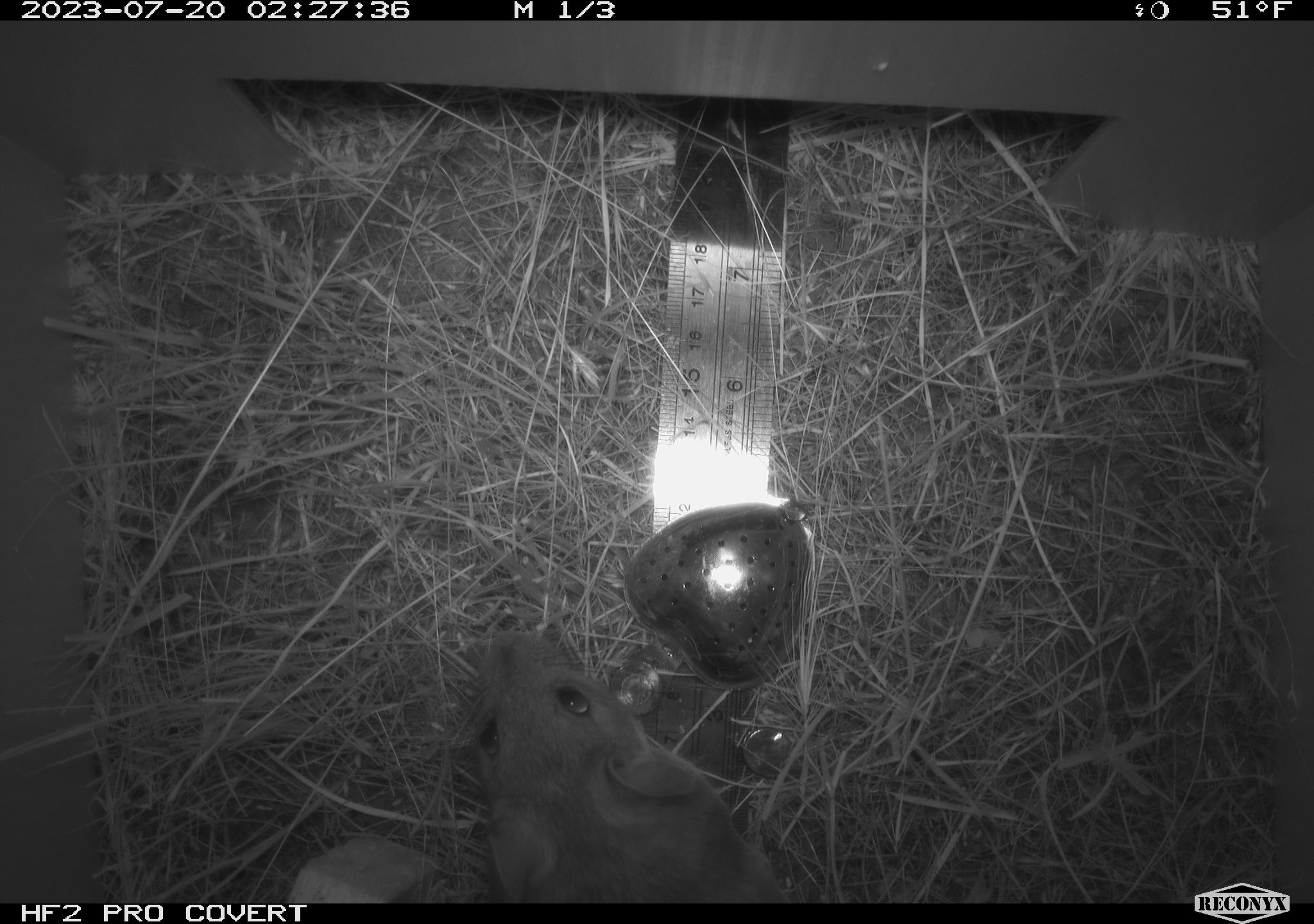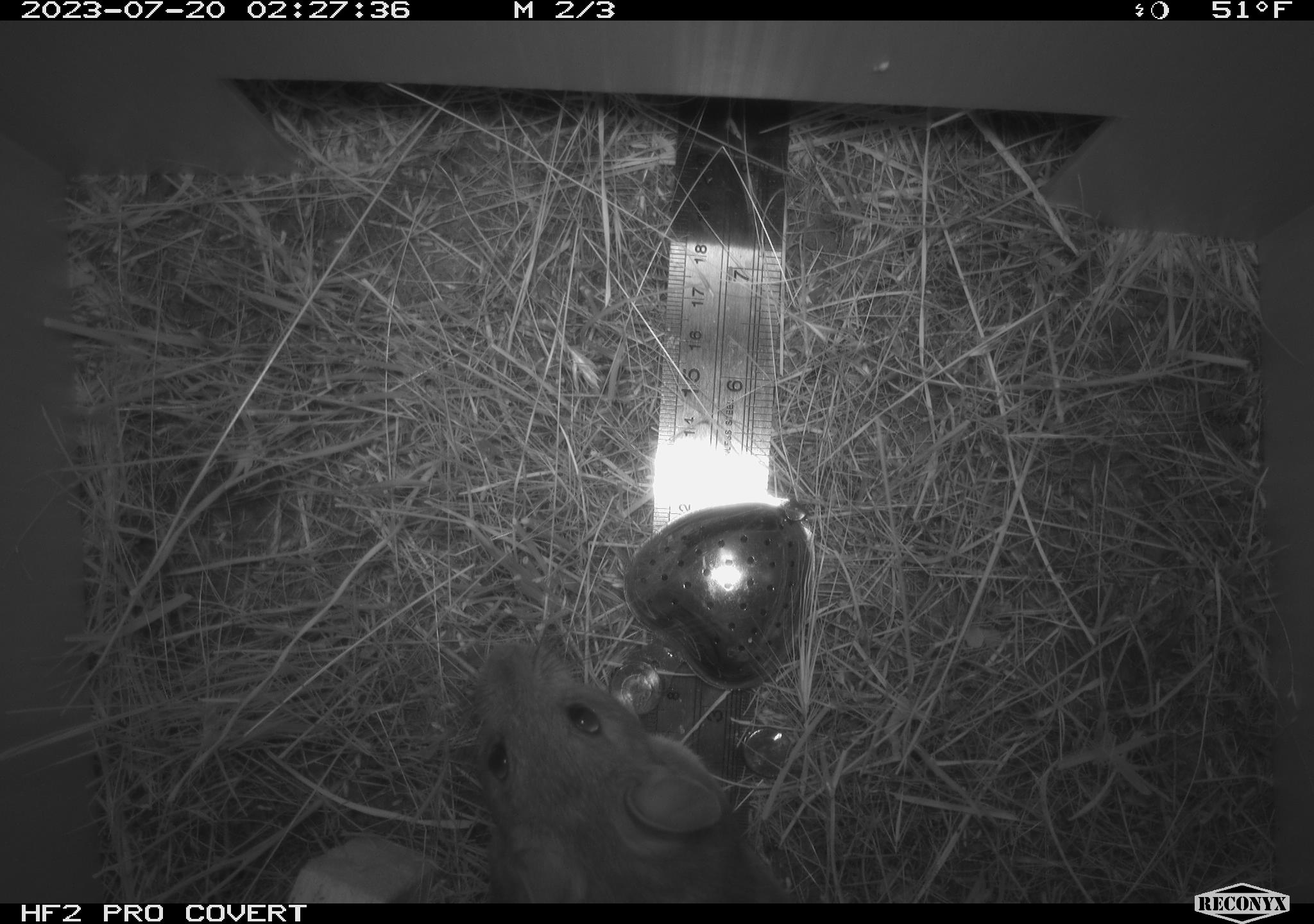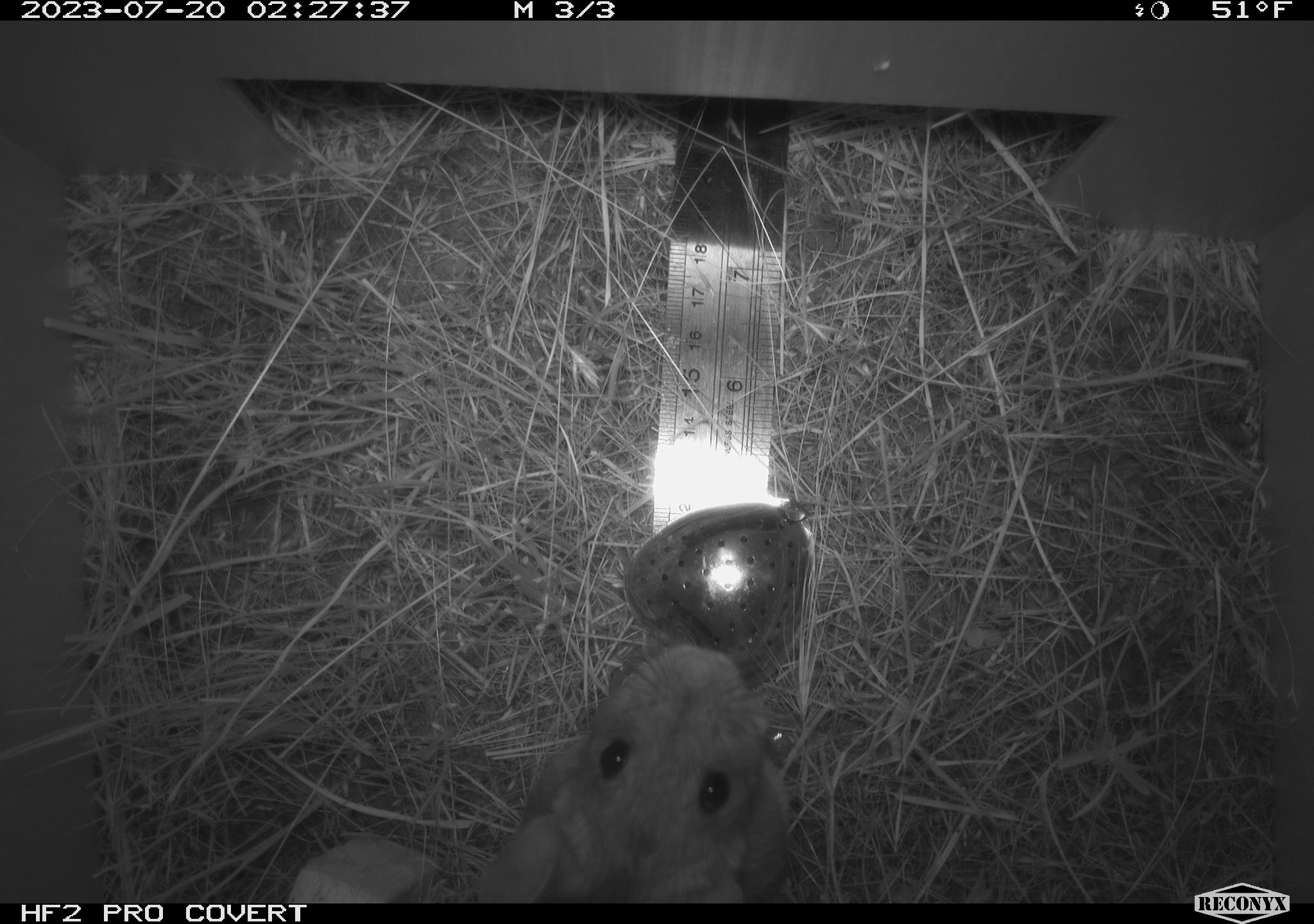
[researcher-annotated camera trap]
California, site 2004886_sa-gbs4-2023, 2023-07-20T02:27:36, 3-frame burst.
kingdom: Animalia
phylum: Chordata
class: Mammalia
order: Rodentia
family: Cricetidae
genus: Neotoma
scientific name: Neotoma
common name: pack rat or woodrat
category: neotoma species